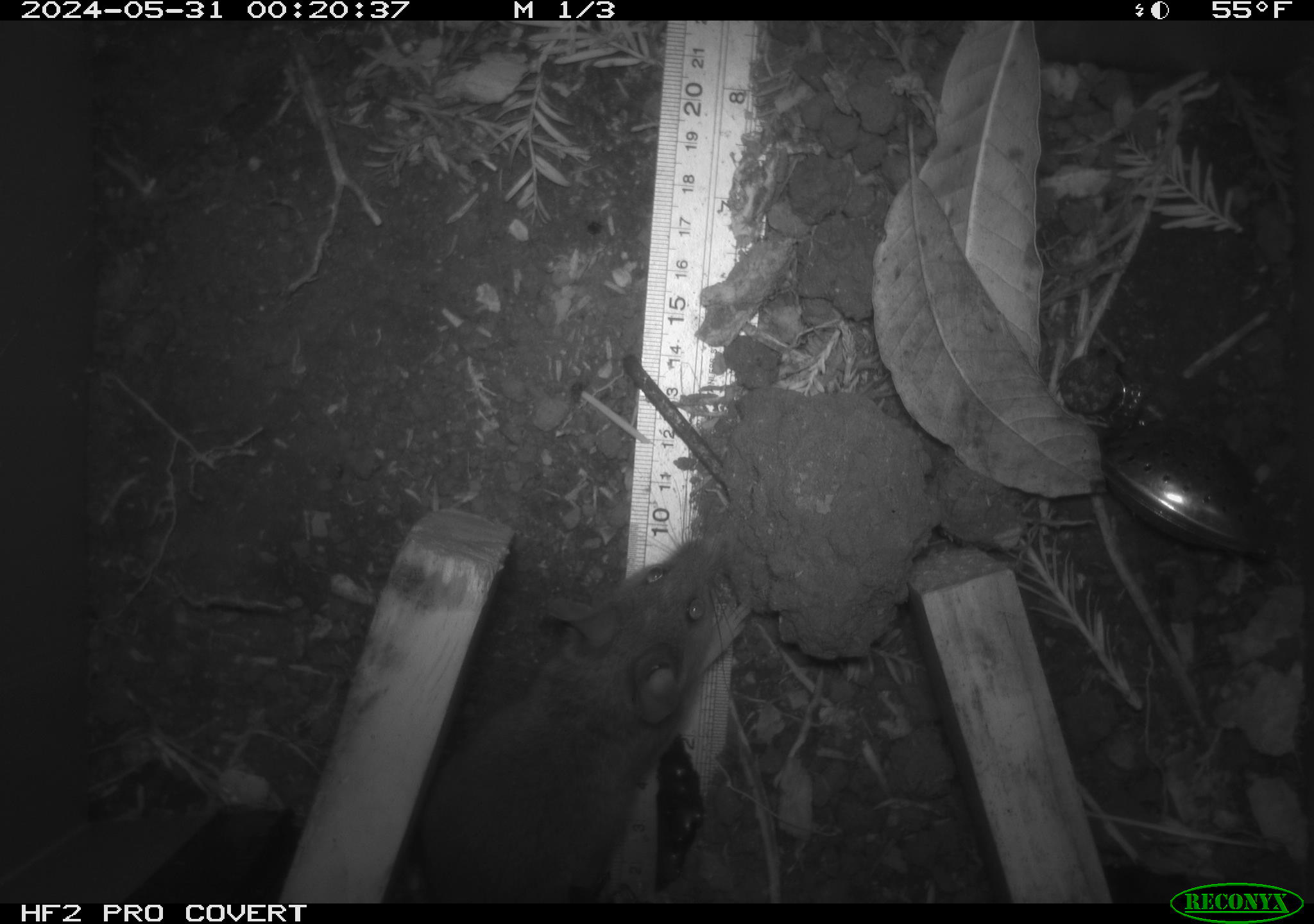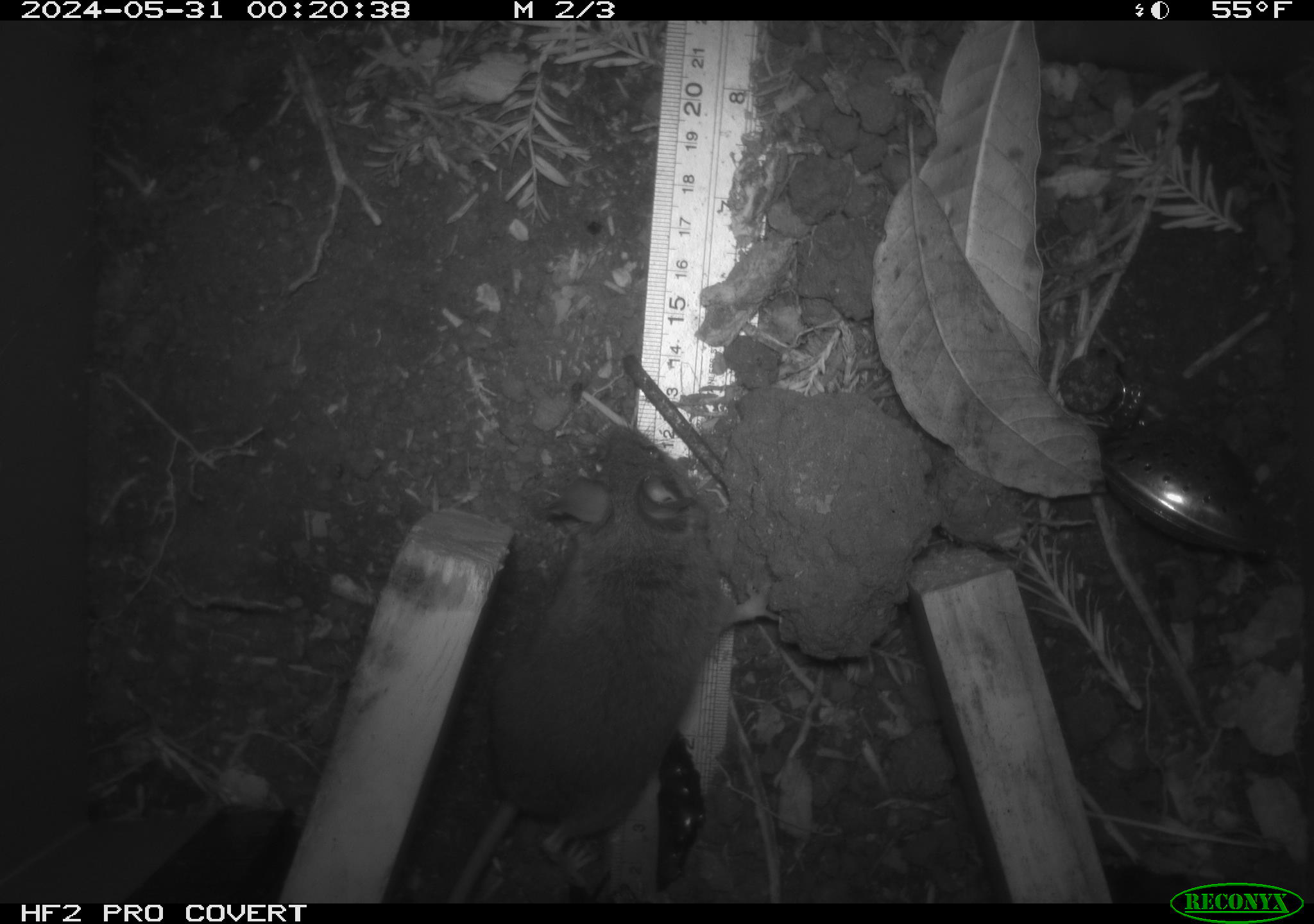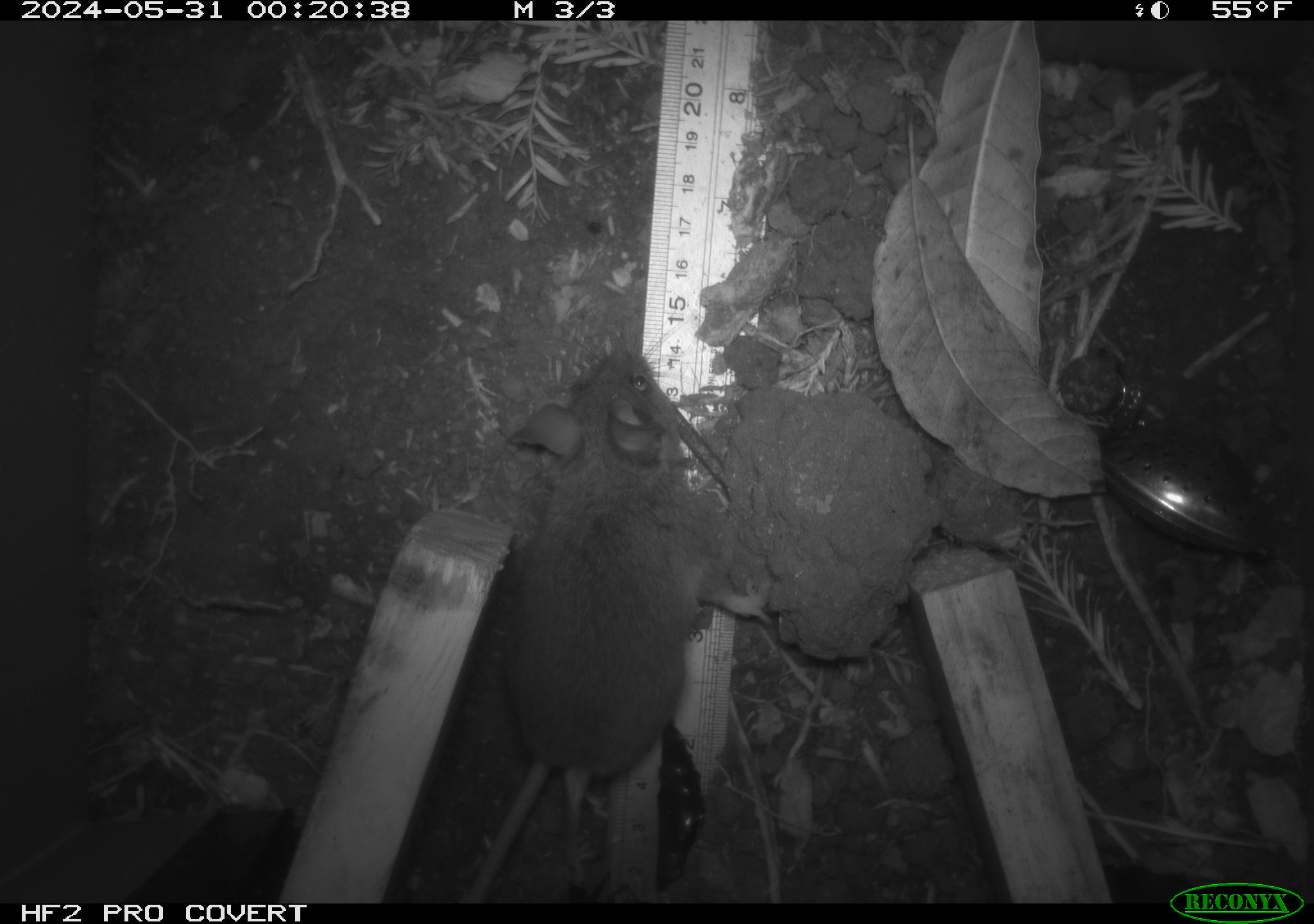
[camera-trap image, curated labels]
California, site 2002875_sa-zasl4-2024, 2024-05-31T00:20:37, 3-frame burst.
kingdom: Animalia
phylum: Chordata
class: Mammalia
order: Rodentia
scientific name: Rodentia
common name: mouse species